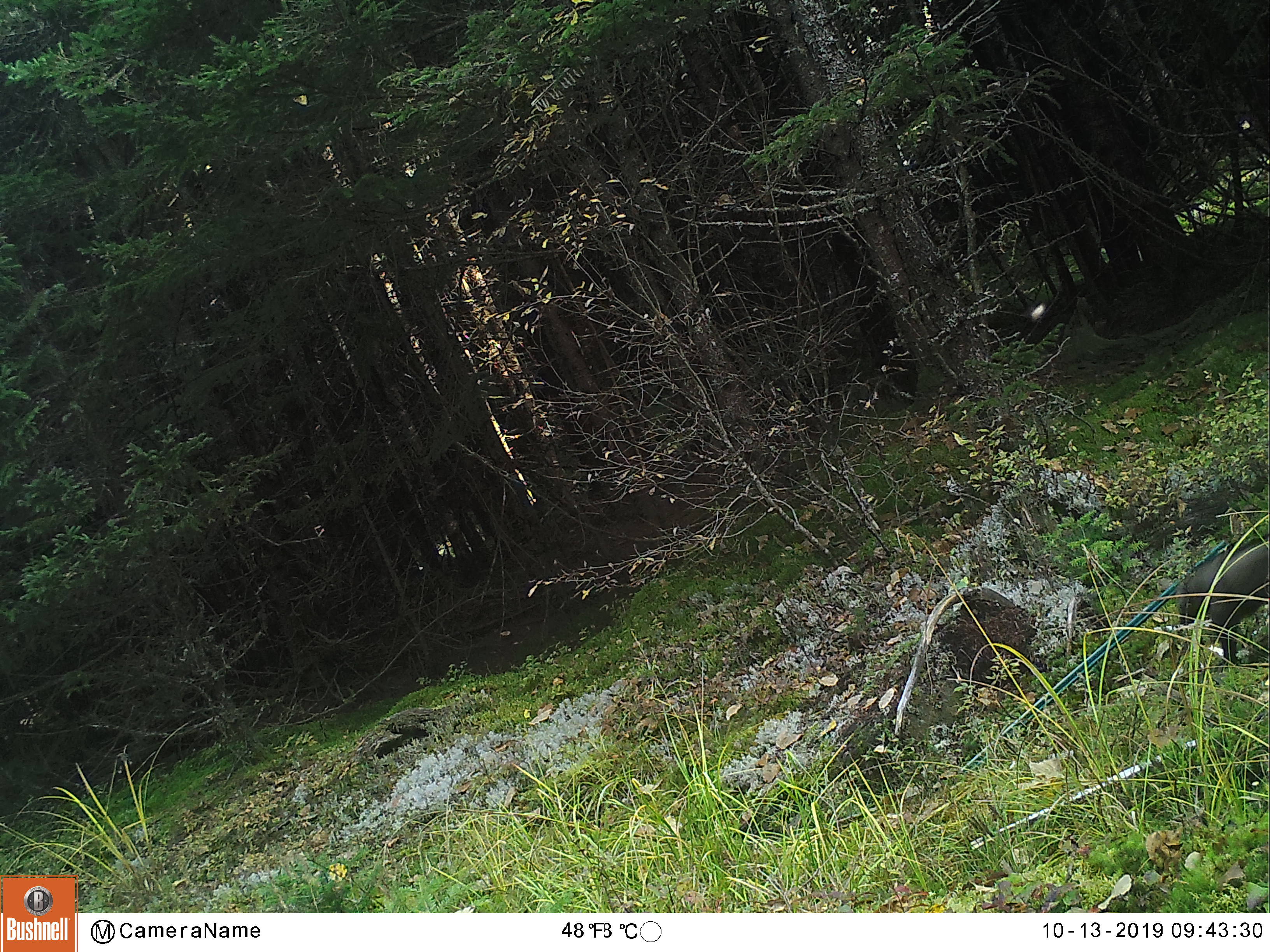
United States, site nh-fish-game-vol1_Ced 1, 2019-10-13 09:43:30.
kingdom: Animalia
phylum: Chordata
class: Mammalia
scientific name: Mammalia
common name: mammal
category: mammal sp.